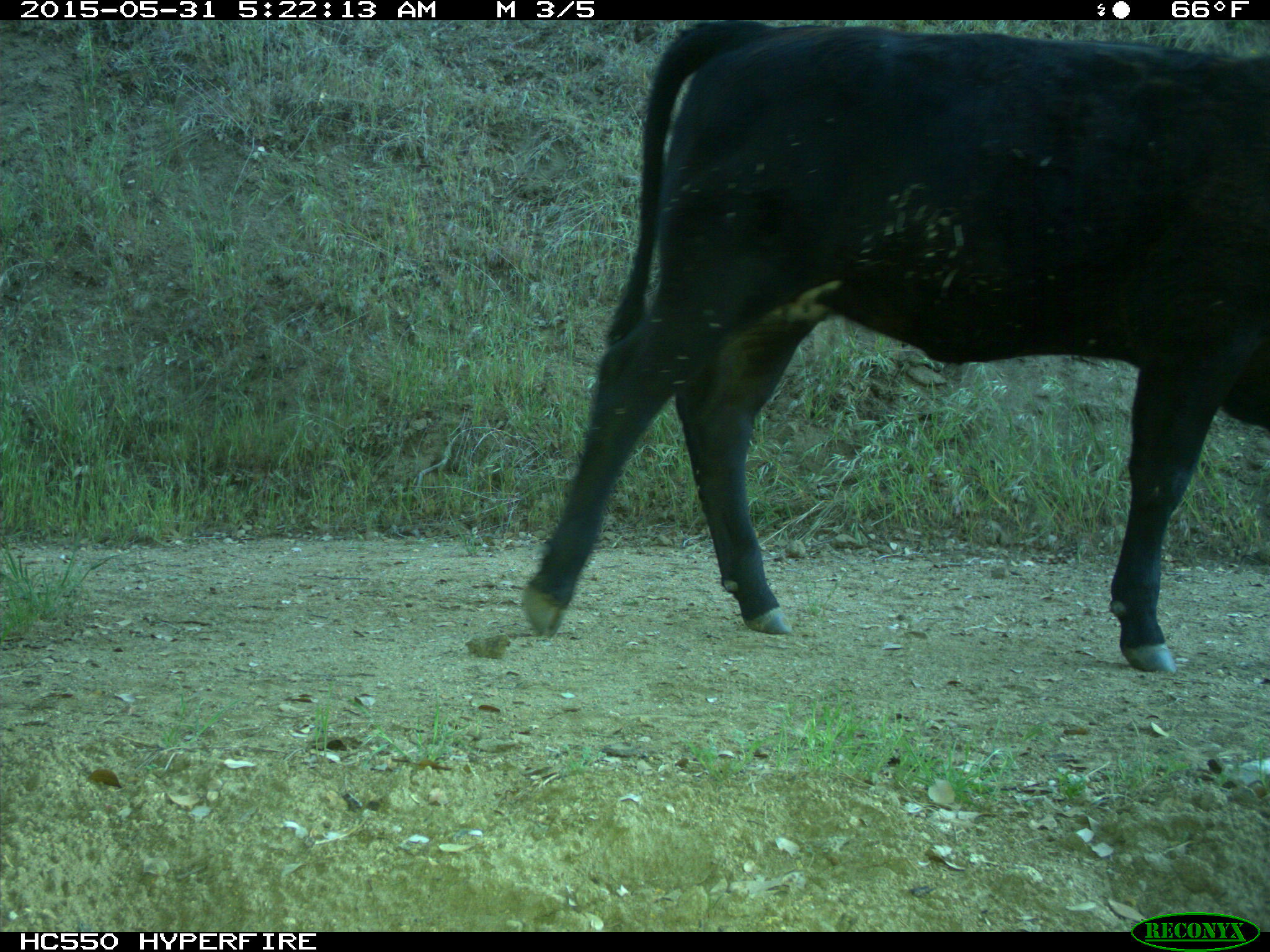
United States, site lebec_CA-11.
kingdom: Animalia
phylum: Chordata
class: Mammalia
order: Artiodactyla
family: Bovidae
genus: Bos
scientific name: Bos taurus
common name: domestic cow